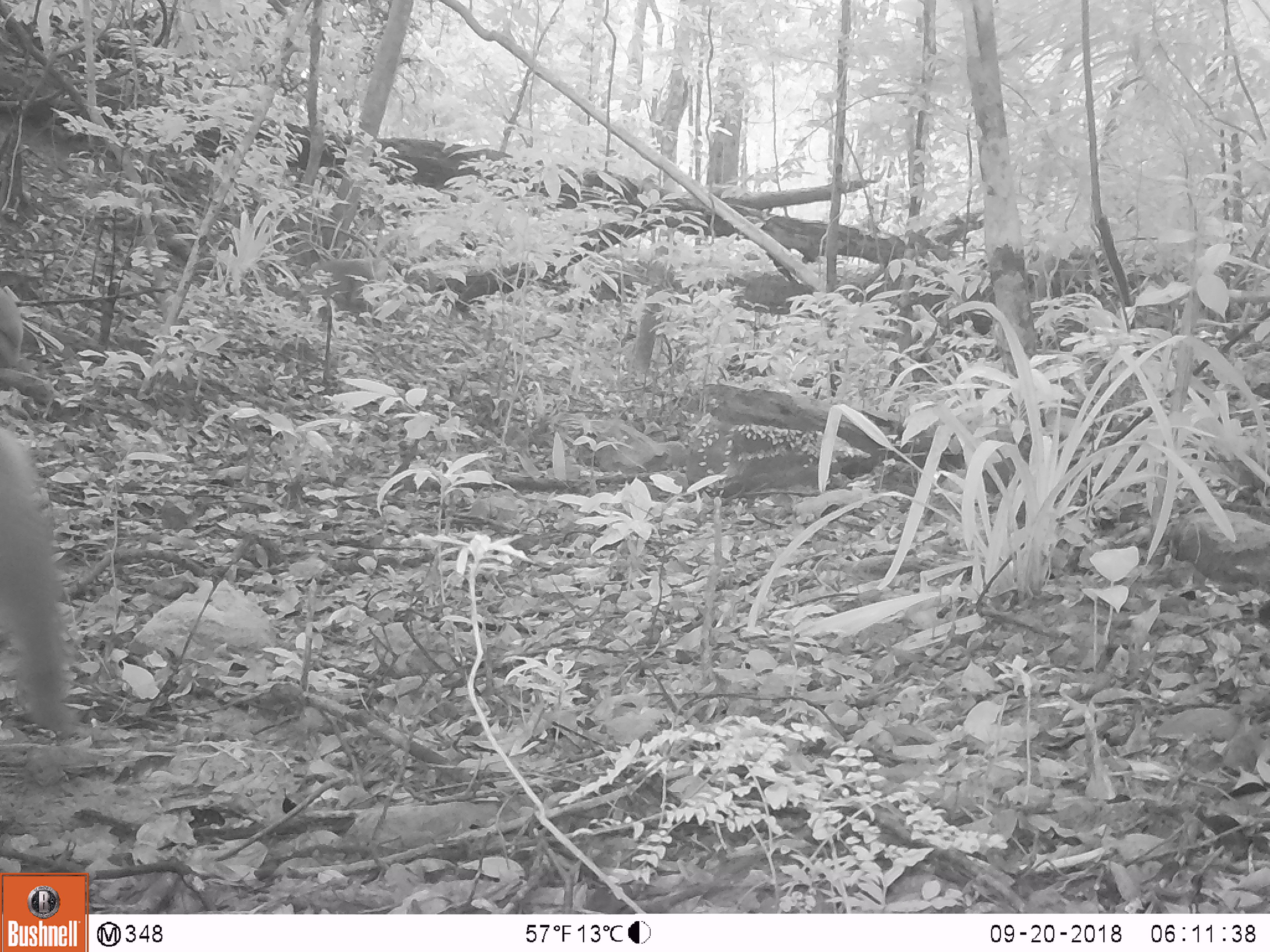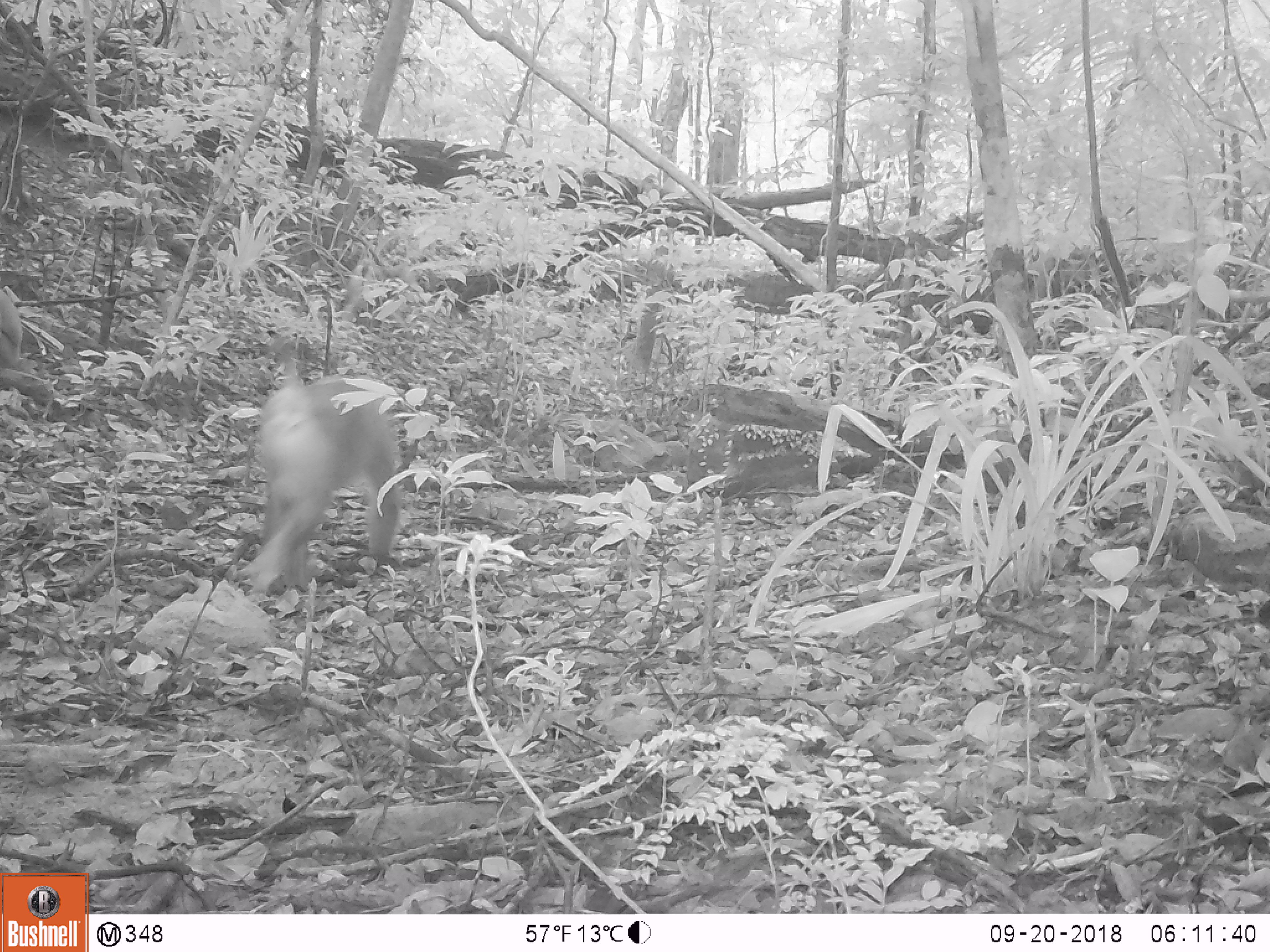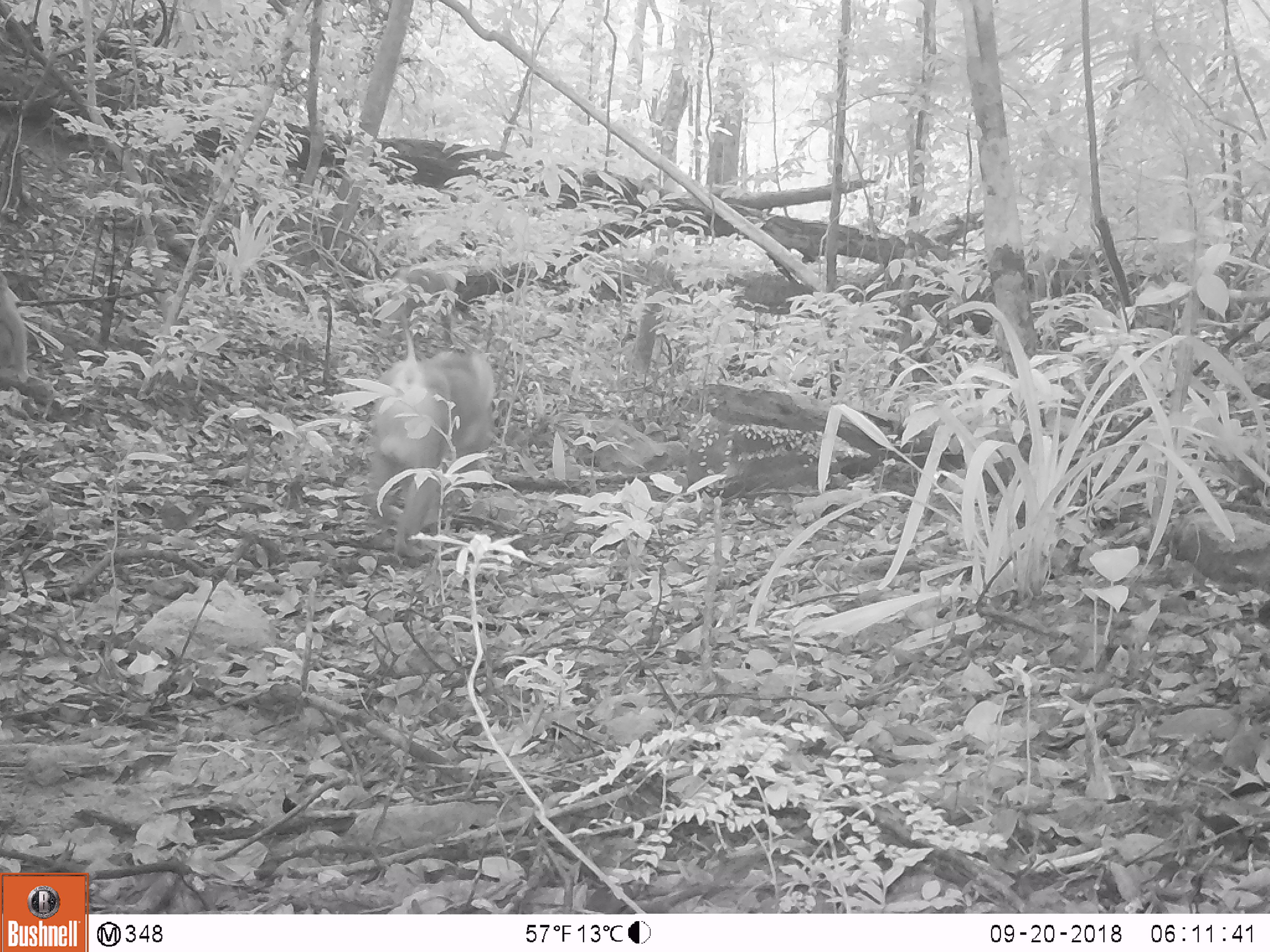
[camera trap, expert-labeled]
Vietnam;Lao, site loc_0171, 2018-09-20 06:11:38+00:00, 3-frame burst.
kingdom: Animalia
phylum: Chordata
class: Mammalia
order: Primates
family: Cercopithecidae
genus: Macaca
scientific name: Macaca nemestrina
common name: pig-tailed macaque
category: pig tailed macaque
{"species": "pig tailed macaque (pig-tailed macaque) (Macaca nemestrina)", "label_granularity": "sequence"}